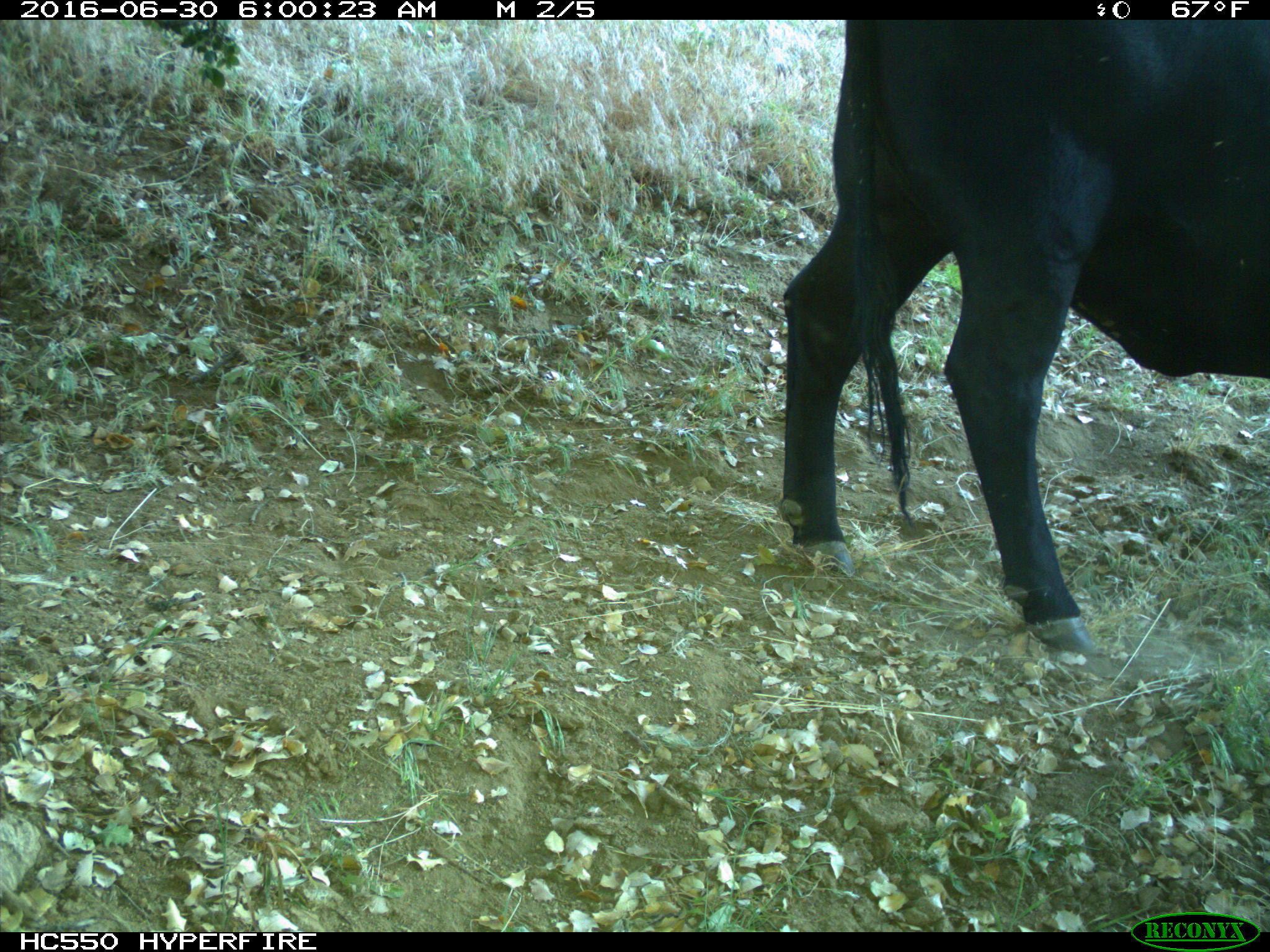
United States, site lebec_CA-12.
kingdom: Animalia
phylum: Chordata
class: Mammalia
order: Artiodactyla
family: Bovidae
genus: Bos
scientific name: Bos taurus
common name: domestic cow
Bos taurus (domestic cow).